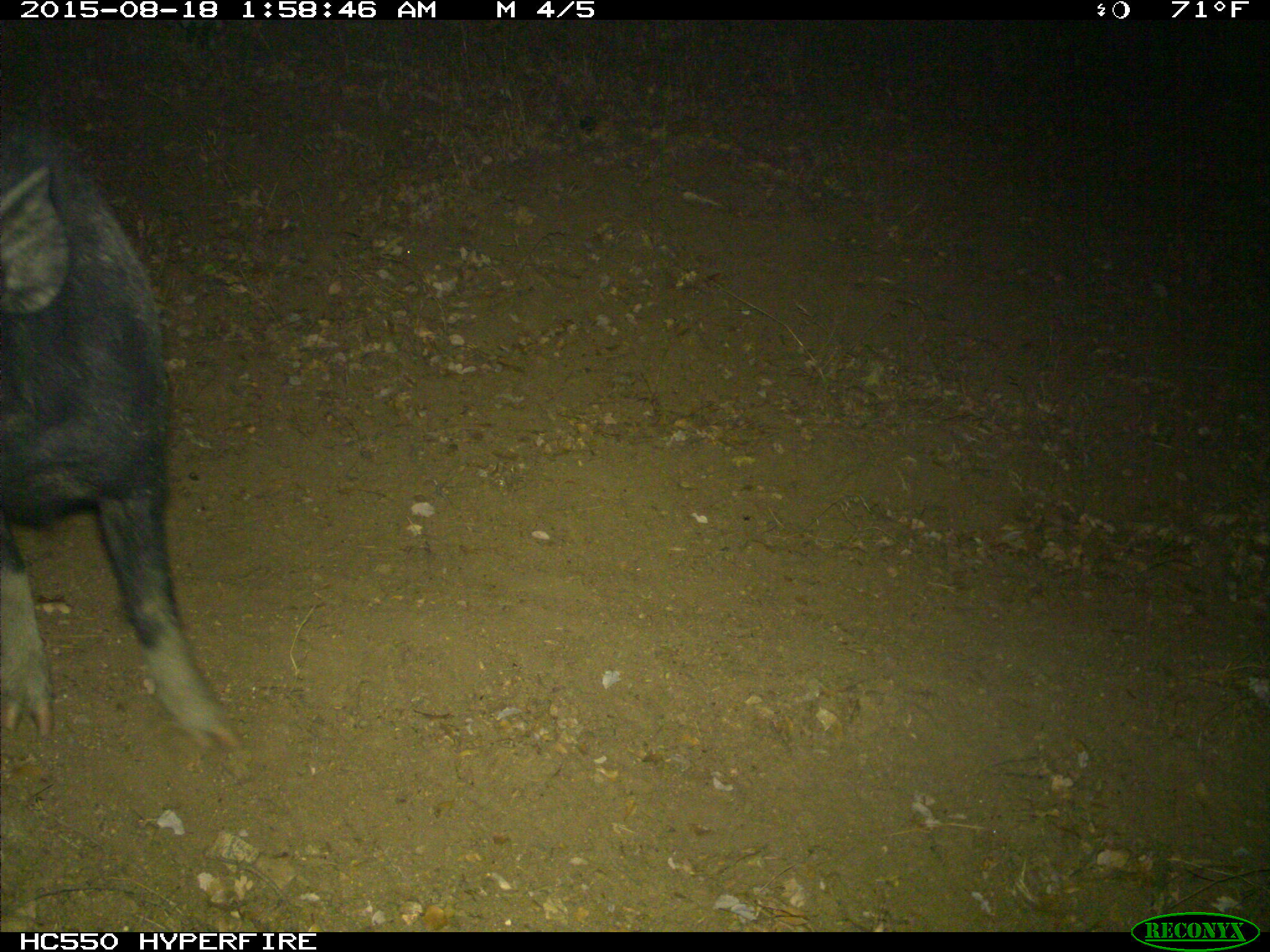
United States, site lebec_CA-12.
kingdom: Animalia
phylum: Chordata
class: Mammalia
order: Artiodactyla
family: Suidae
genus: Sus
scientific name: Sus scrofa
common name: wild boar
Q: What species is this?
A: Sus scrofa (wild boar).